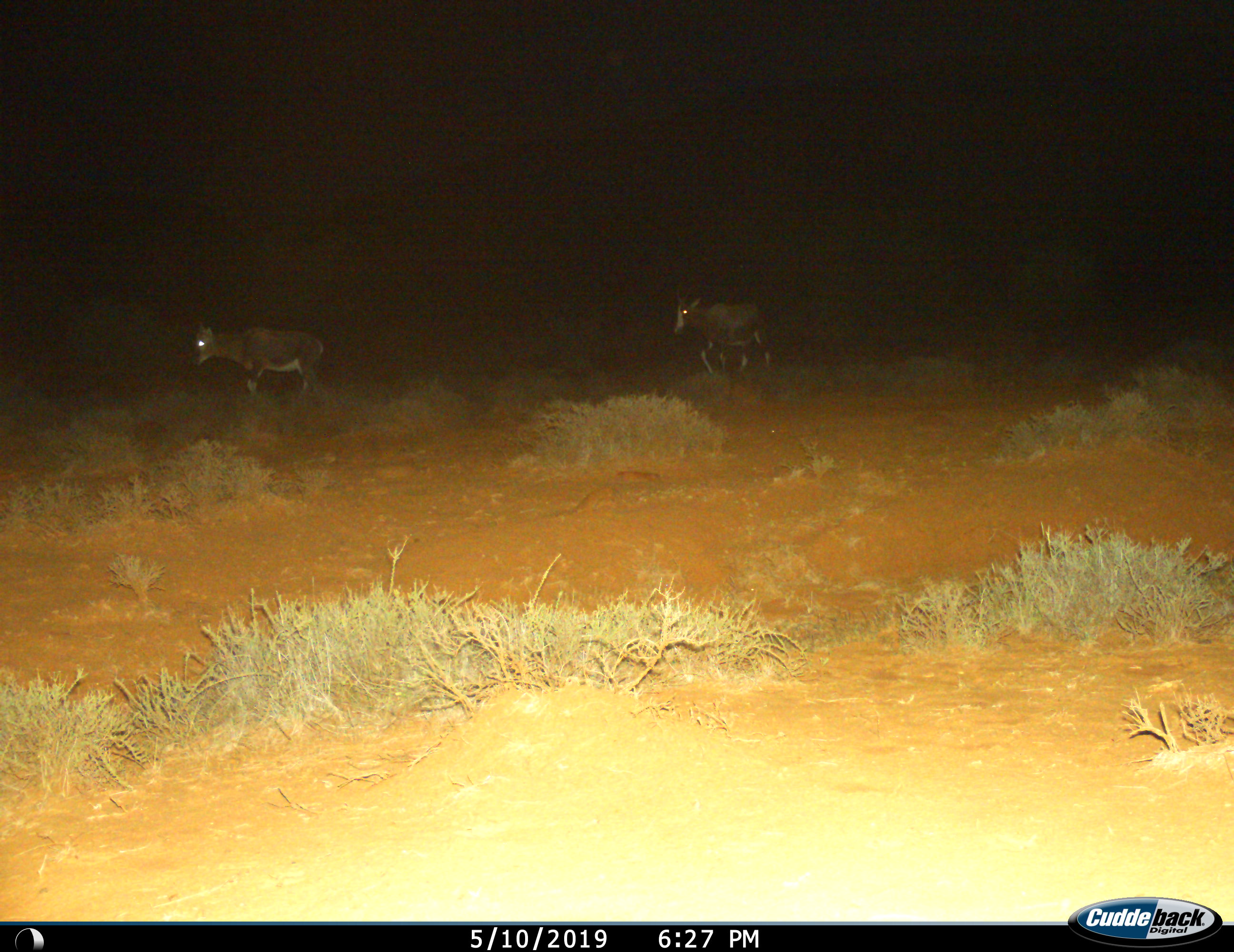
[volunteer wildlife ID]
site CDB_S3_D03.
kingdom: Animalia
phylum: Chordata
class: Mammalia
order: Artiodactyla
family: Bovidae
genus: Damaliscus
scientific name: Damaliscus pygargus phillipsi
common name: blesbok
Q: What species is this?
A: Blesbok (Damaliscus pygargus phillipsi).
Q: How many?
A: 2.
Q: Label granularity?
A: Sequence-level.